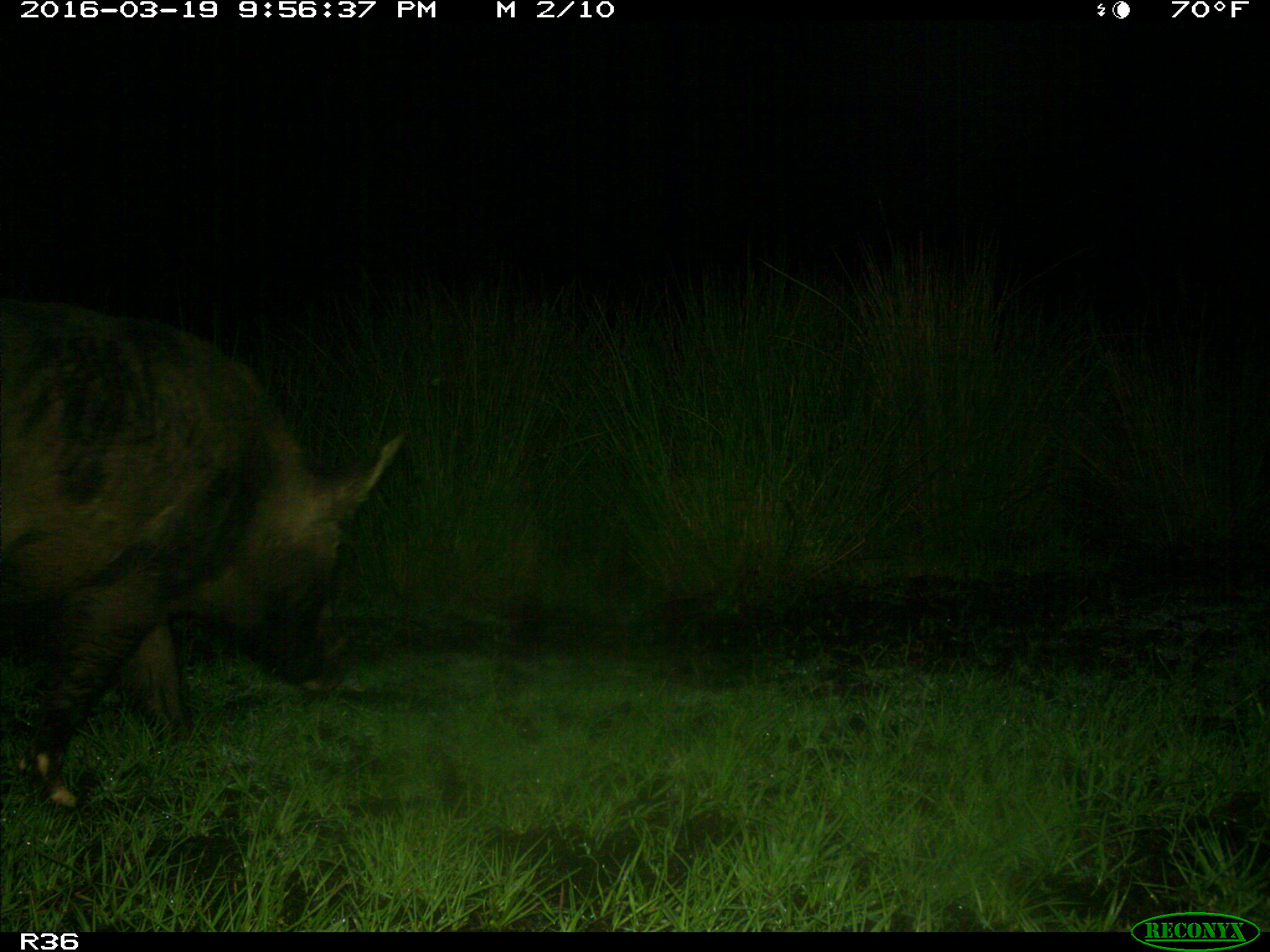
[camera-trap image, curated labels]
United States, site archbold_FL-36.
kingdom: Animalia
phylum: Chordata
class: Mammalia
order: Artiodactyla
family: Suidae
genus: Sus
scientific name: Sus scrofa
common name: wild boar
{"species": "Sus scrofa (wild boar)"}